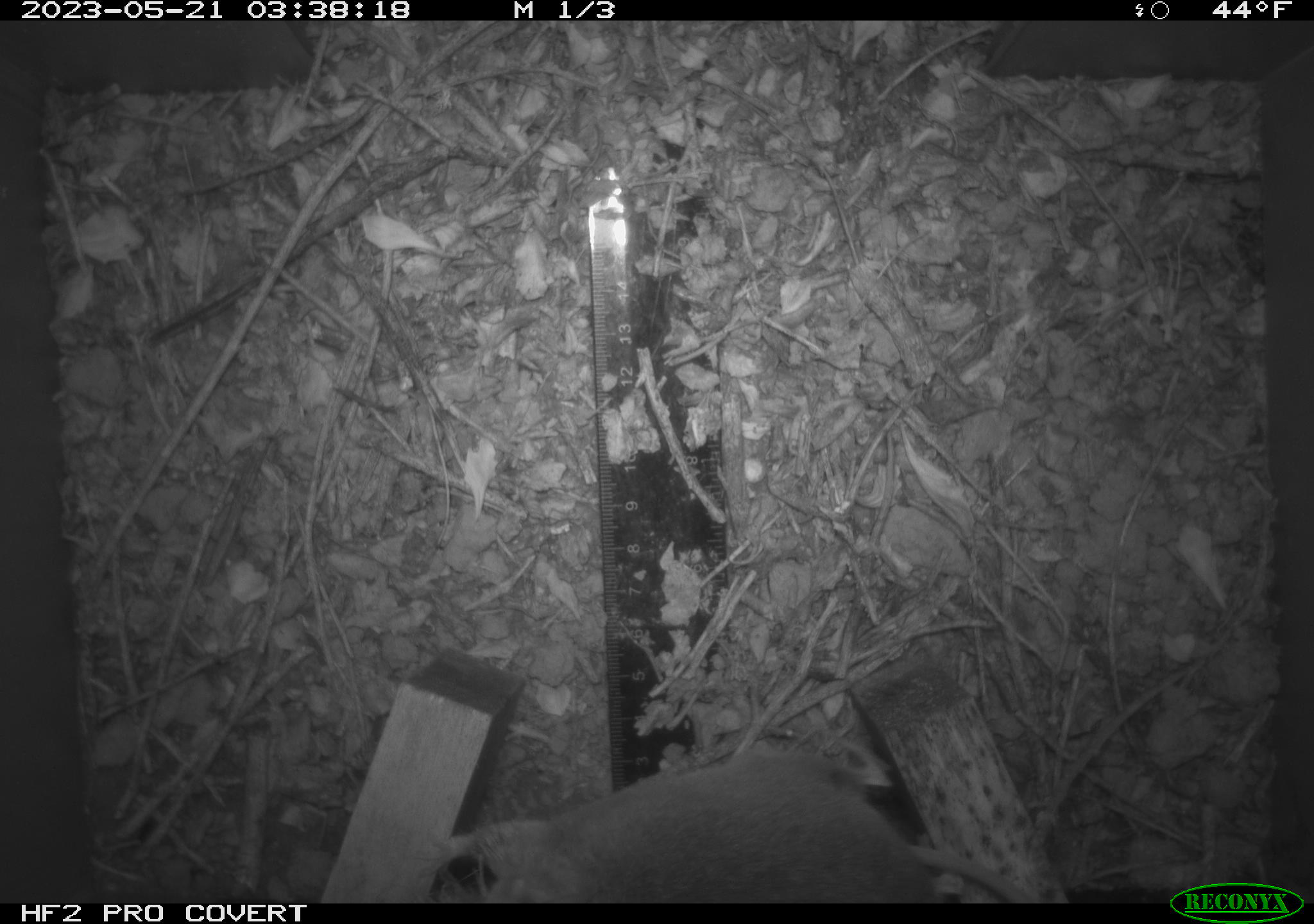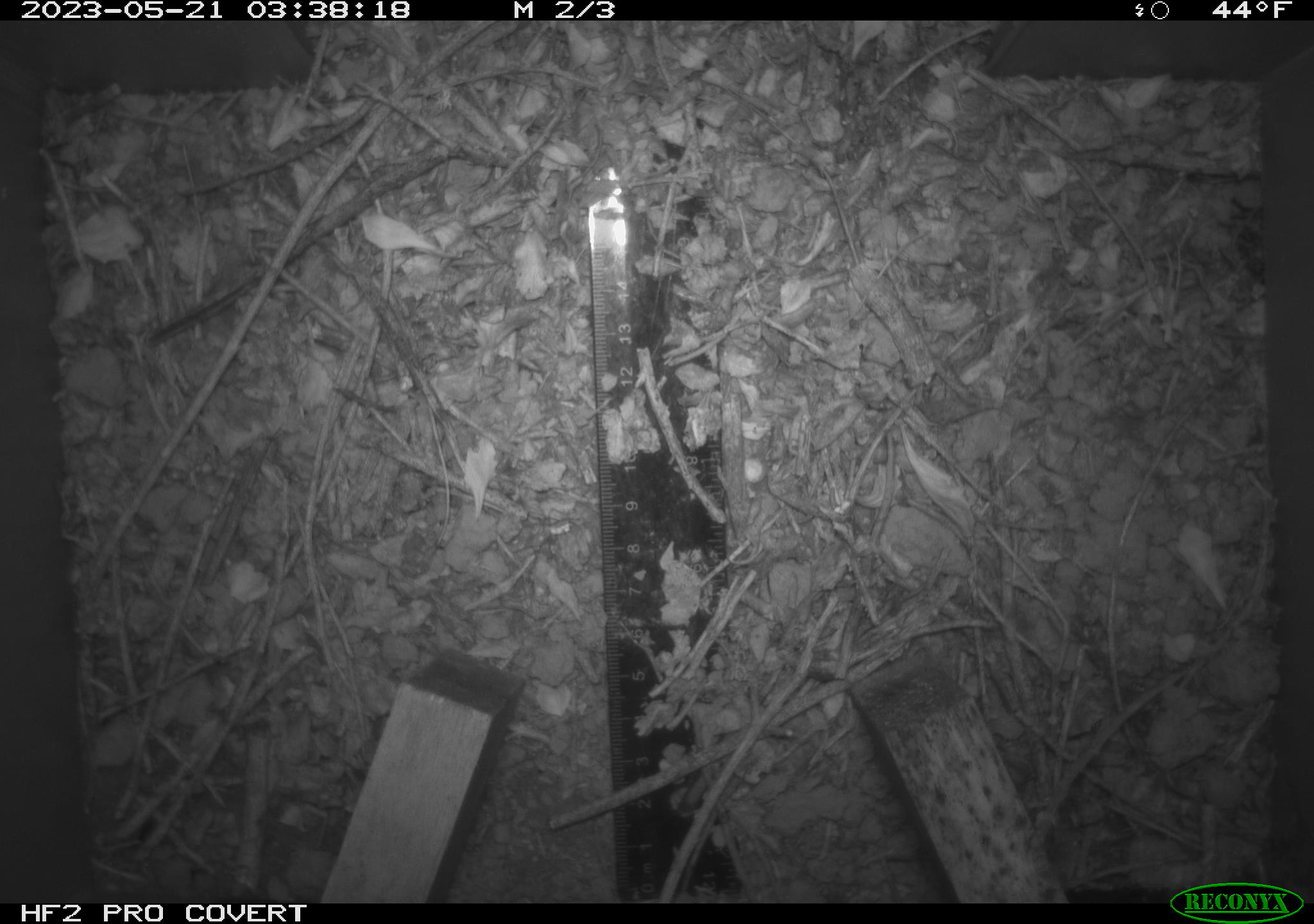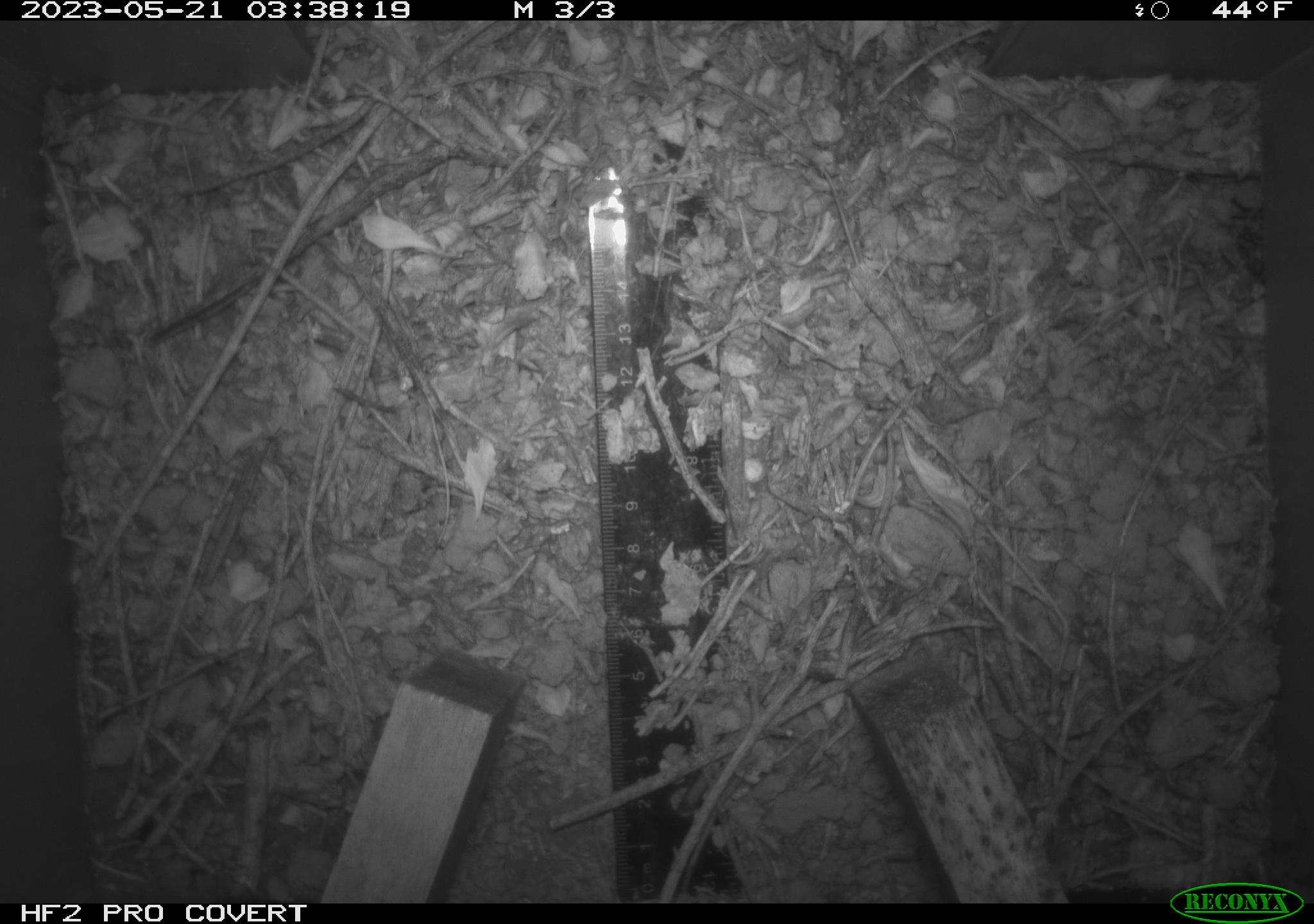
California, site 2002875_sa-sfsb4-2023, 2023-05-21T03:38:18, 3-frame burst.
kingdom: Animalia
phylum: Chordata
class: Mammalia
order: Rodentia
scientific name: Rodentia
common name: mouse species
Mouse species (Rodentia).